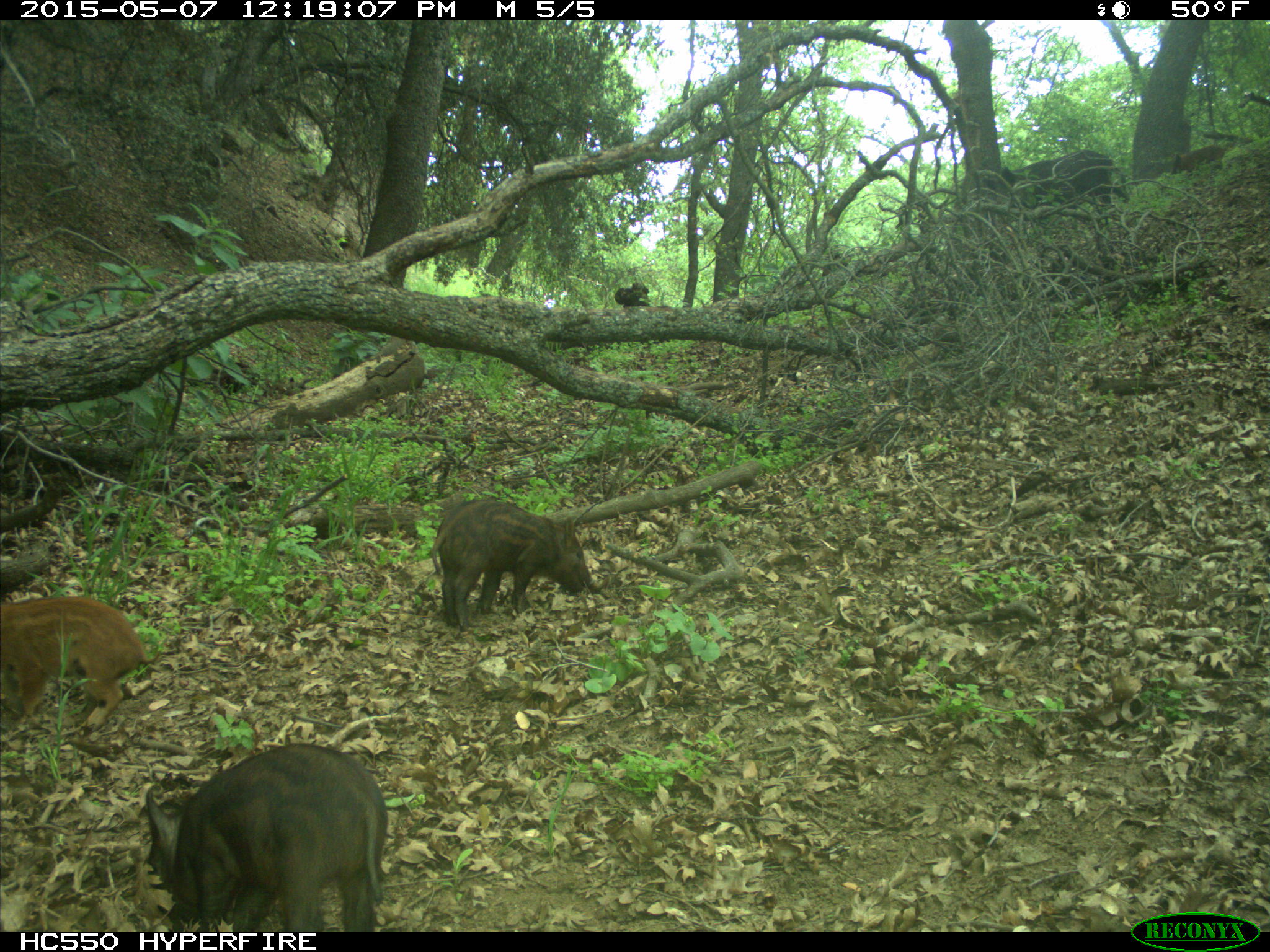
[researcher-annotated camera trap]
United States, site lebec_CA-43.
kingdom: Animalia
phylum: Chordata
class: Mammalia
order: Artiodactyla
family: Suidae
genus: Sus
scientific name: Sus scrofa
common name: wild boar